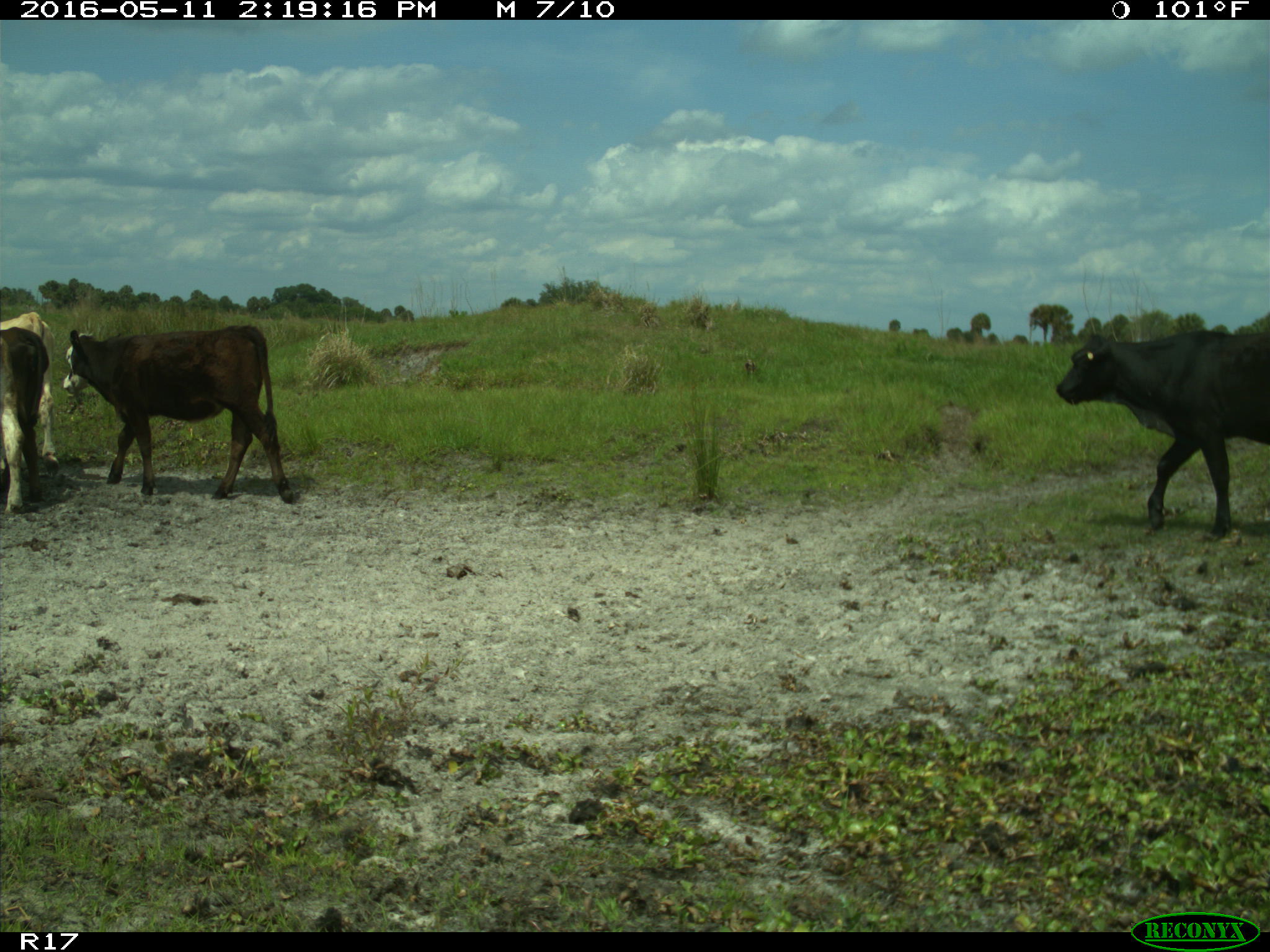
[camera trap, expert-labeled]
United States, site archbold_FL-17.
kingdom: Animalia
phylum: Chordata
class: Mammalia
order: Artiodactyla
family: Bovidae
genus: Bos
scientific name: Bos taurus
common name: domestic cow